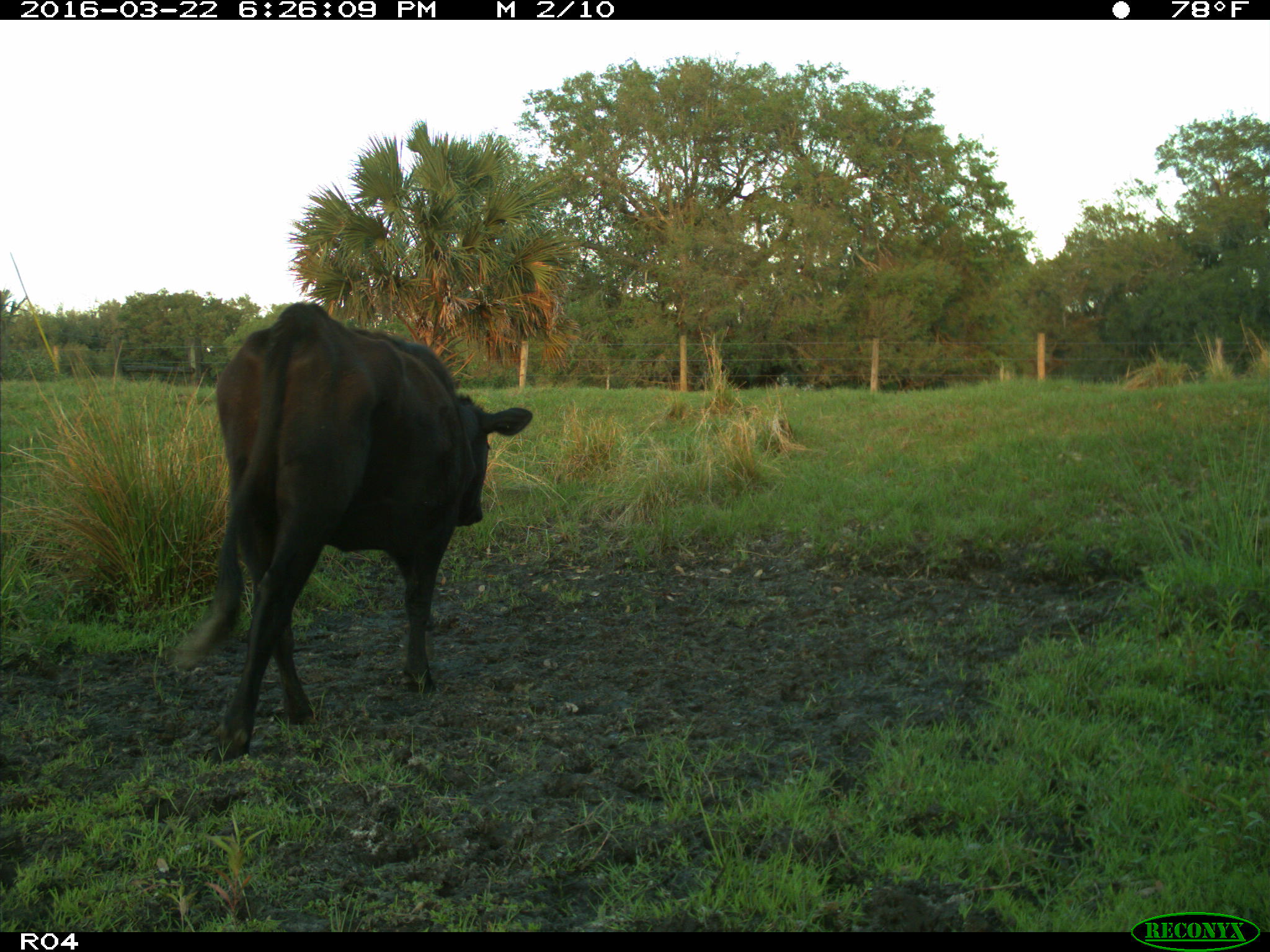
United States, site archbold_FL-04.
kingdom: Animalia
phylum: Chordata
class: Mammalia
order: Artiodactyla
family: Bovidae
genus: Bos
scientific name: Bos taurus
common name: domestic cow